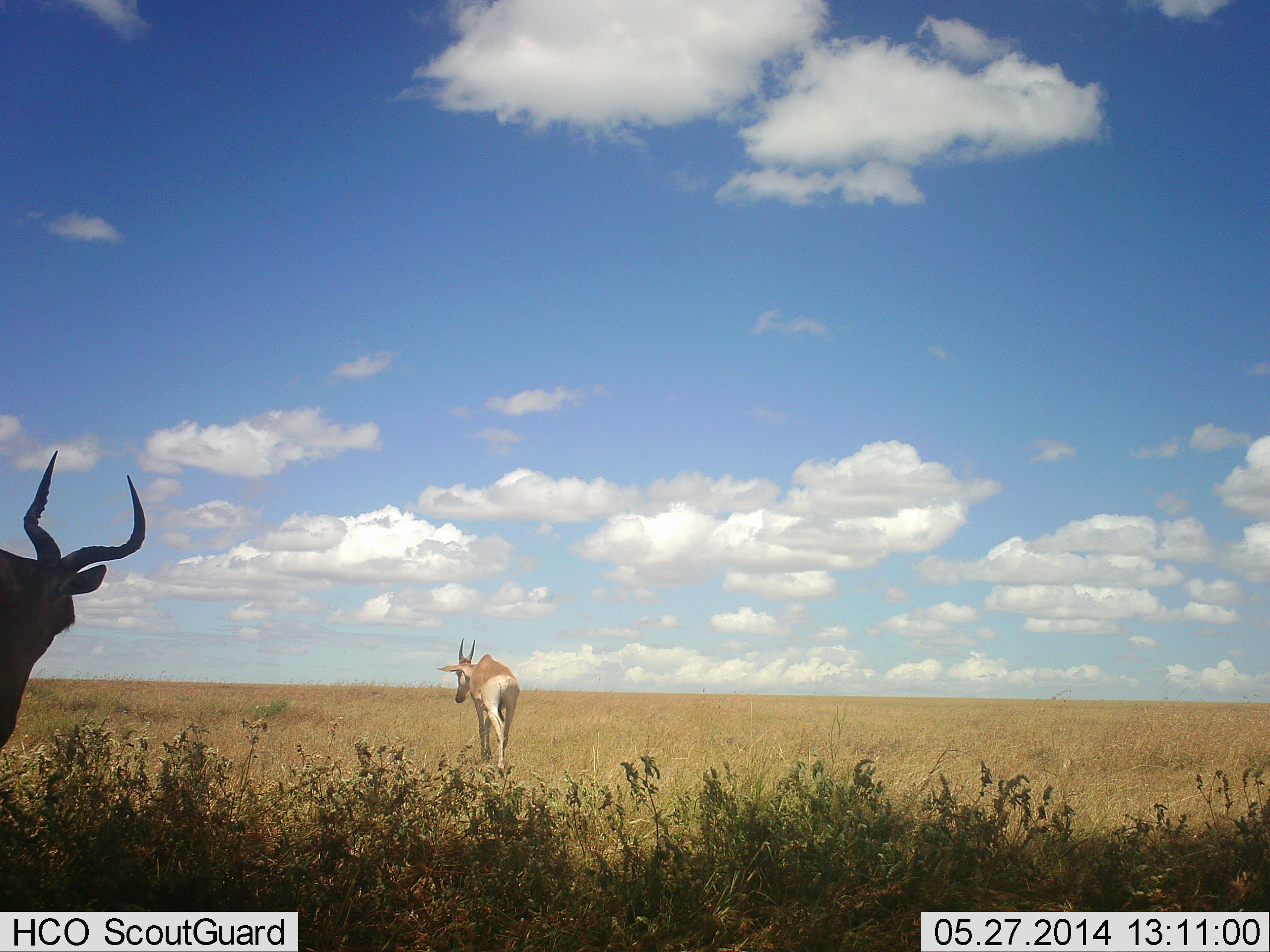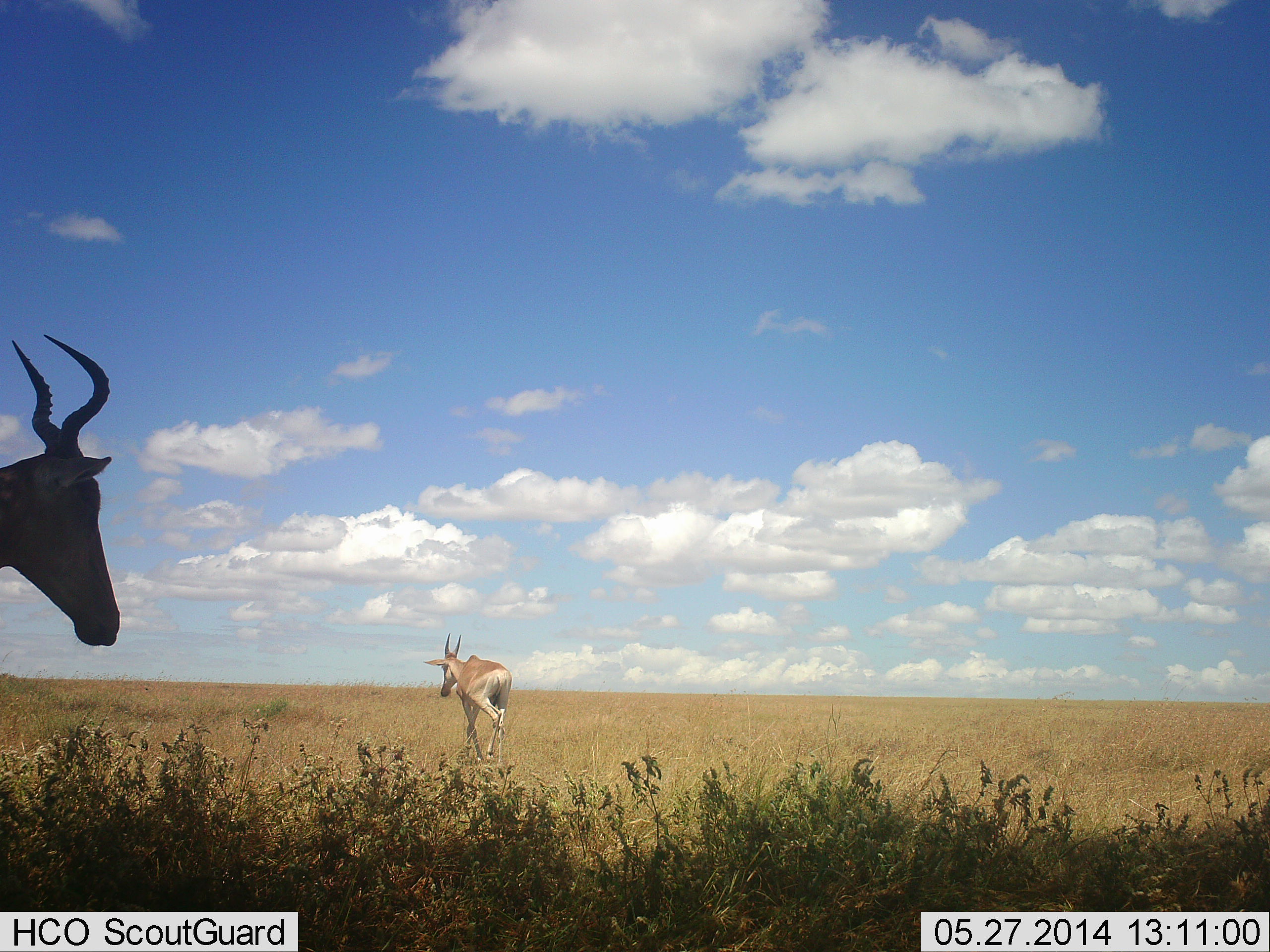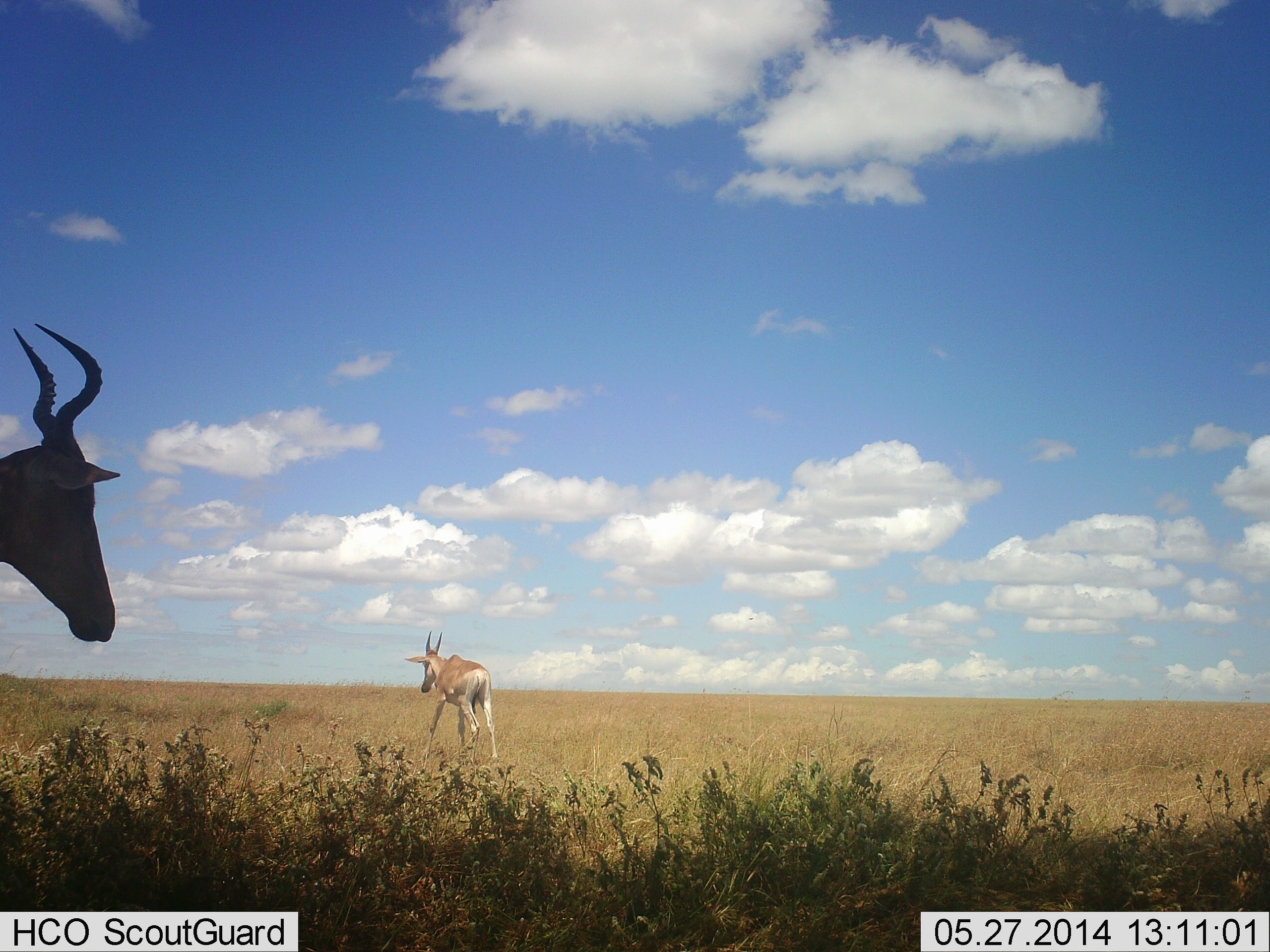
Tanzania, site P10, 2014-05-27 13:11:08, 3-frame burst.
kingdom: Animalia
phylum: Chordata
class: Mammalia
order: Artiodactyla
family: Bovidae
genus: Alcelaphus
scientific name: Alcelaphus buselaphus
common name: hartebeest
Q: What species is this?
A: Hartebeest (Alcelaphus buselaphus).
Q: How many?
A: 2.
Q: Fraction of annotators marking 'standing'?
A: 64%.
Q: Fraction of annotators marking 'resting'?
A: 0%.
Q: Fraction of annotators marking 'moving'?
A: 91%.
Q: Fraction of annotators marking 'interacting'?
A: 0%.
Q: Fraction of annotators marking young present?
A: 0%.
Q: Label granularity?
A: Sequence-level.